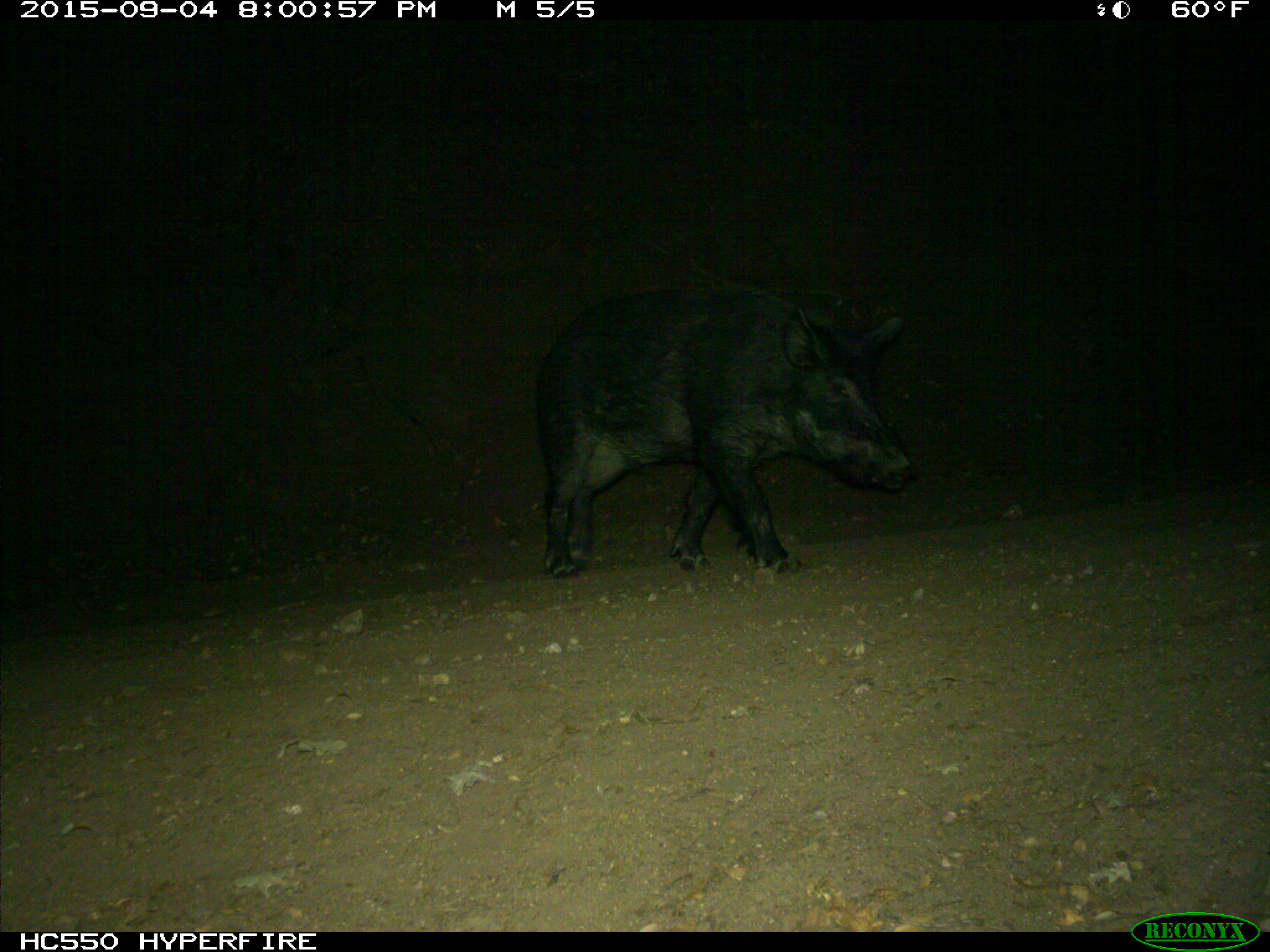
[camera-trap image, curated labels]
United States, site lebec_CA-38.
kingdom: Animalia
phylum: Chordata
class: Mammalia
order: Artiodactyla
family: Suidae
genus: Sus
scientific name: Sus scrofa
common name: wild boar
Sus scrofa (wild boar).